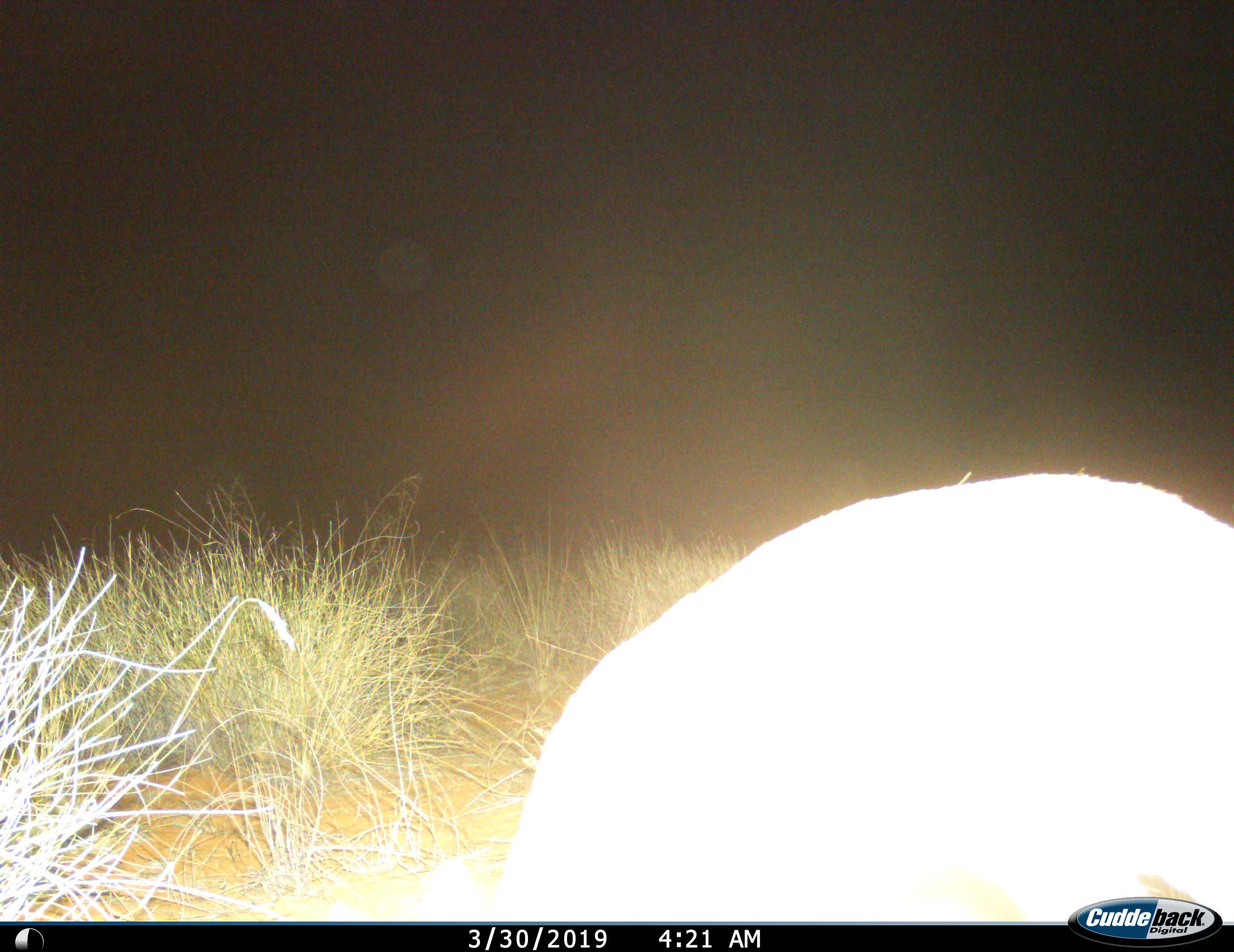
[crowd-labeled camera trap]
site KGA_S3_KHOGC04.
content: unidentified animal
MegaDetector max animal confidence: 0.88